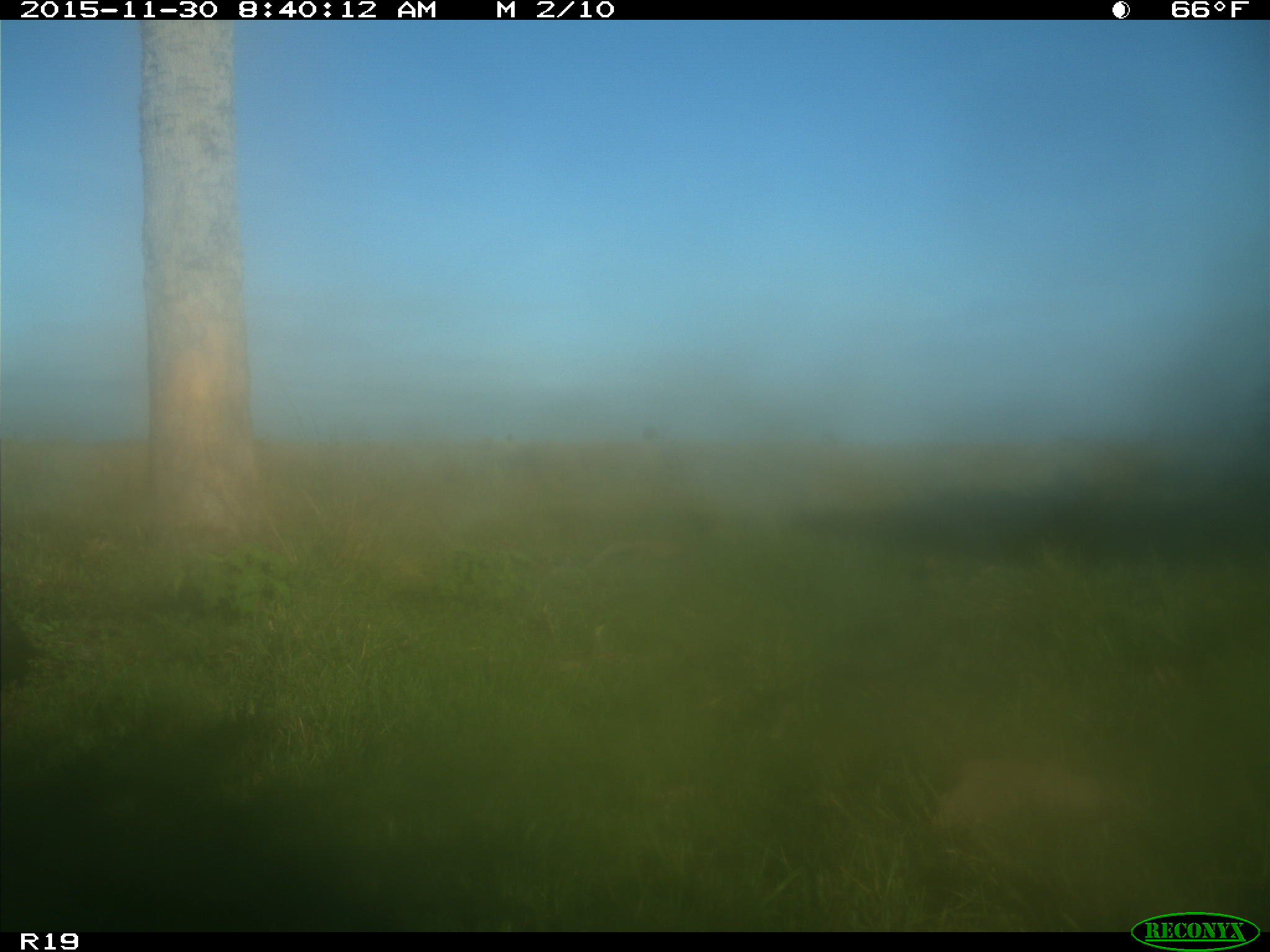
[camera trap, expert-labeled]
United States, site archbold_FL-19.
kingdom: Animalia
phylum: Chordata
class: Aves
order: Passeriformes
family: Corvidae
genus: Corvus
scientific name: Corvus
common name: crows and ravens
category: unidentified corvus